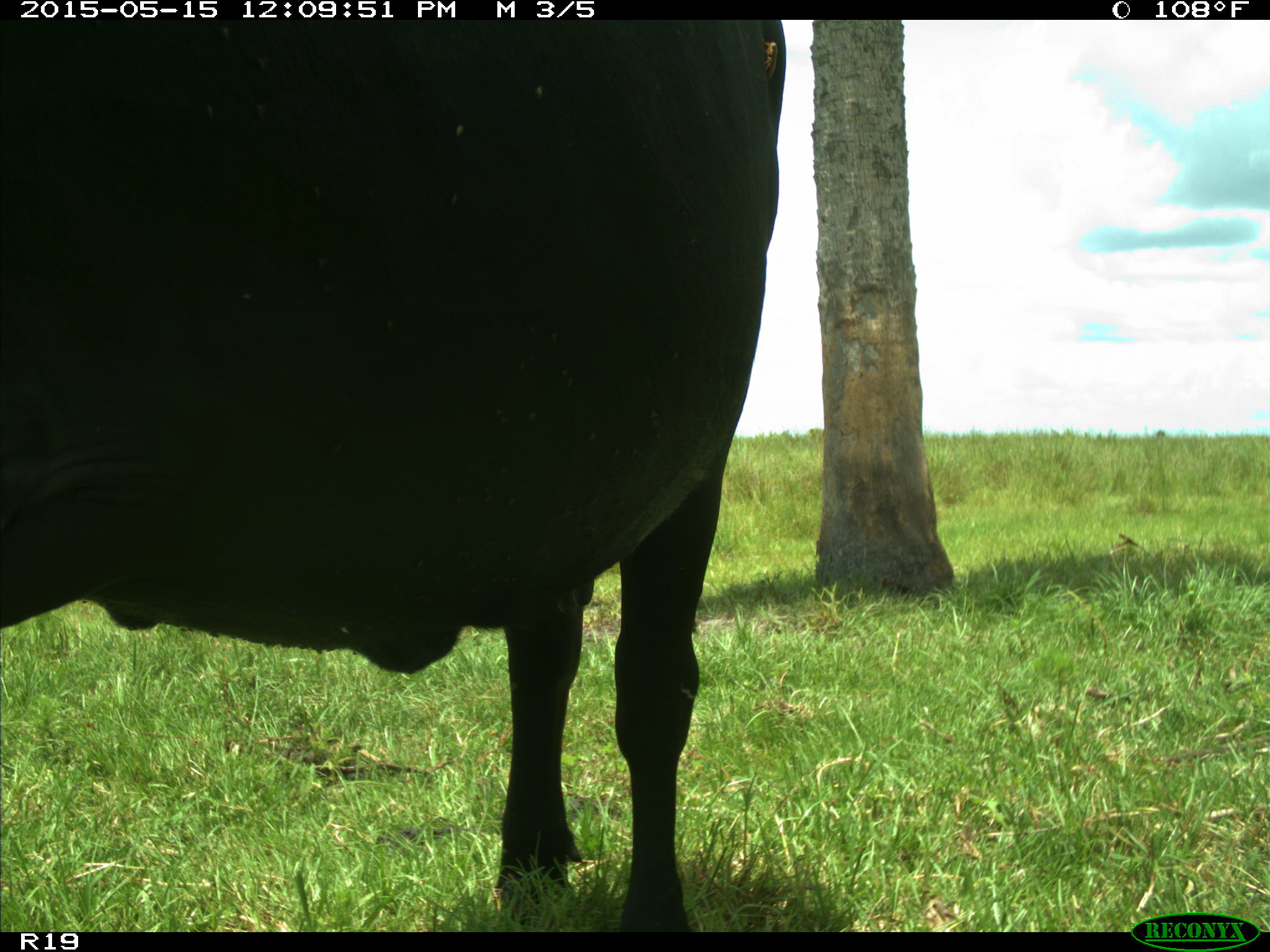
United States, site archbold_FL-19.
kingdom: Animalia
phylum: Chordata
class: Mammalia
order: Artiodactyla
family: Bovidae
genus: Bos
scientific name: Bos taurus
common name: domestic cow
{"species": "Bos taurus (domestic cow)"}